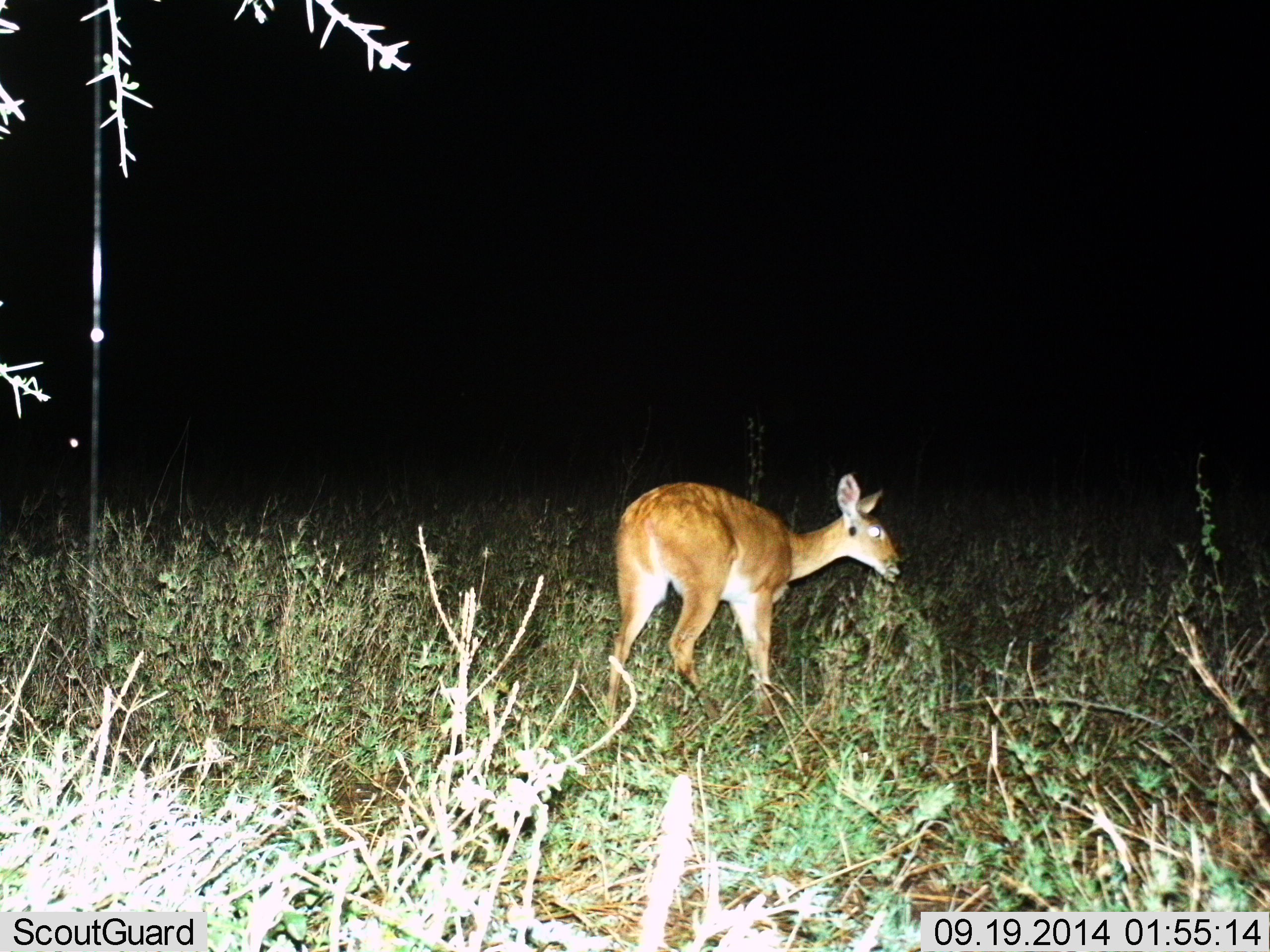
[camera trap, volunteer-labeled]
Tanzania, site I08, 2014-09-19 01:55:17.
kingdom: Animalia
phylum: Chordata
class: Mammalia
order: Artiodactyla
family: Bovidae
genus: Redunca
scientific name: Redunca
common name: reedbuck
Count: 1.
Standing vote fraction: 91%.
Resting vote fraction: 0%.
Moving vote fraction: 9%.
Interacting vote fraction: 0%.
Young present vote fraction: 9%.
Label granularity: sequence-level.